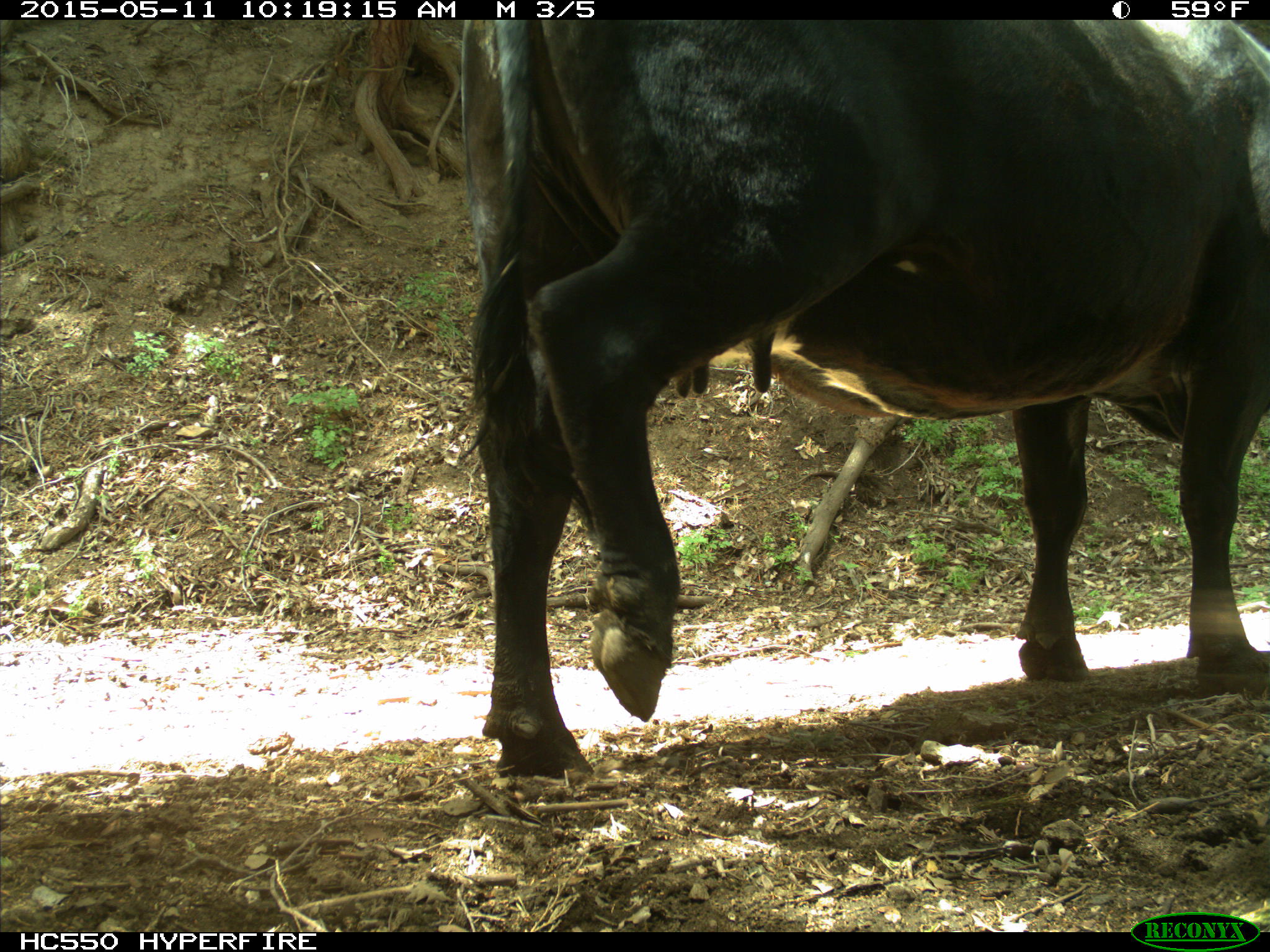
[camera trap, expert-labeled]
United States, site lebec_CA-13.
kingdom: Animalia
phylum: Chordata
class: Mammalia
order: Artiodactyla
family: Bovidae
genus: Bos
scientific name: Bos taurus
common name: domestic cow